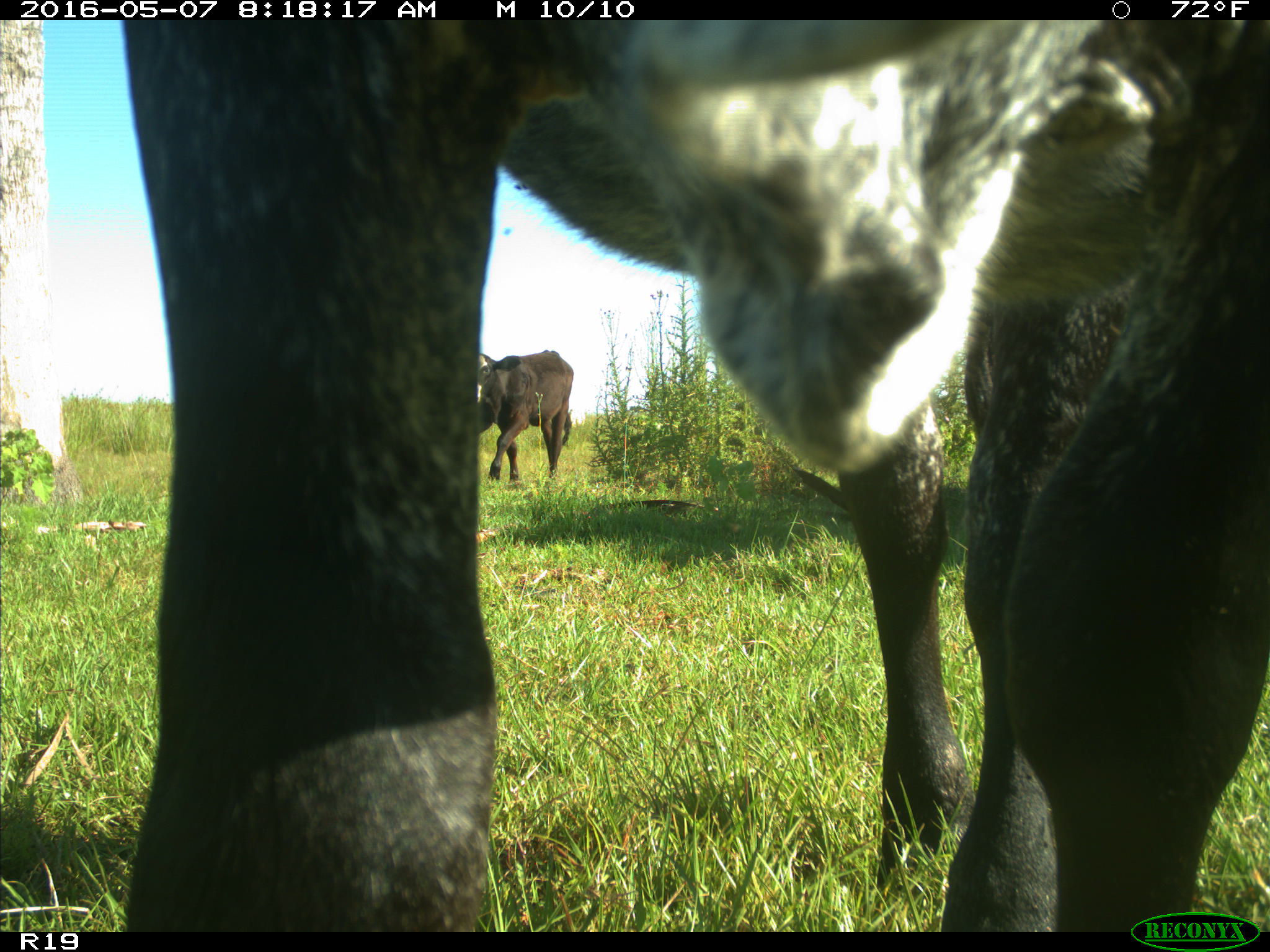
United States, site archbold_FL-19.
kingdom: Animalia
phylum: Chordata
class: Mammalia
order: Artiodactyla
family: Bovidae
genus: Bos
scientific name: Bos taurus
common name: domestic cow